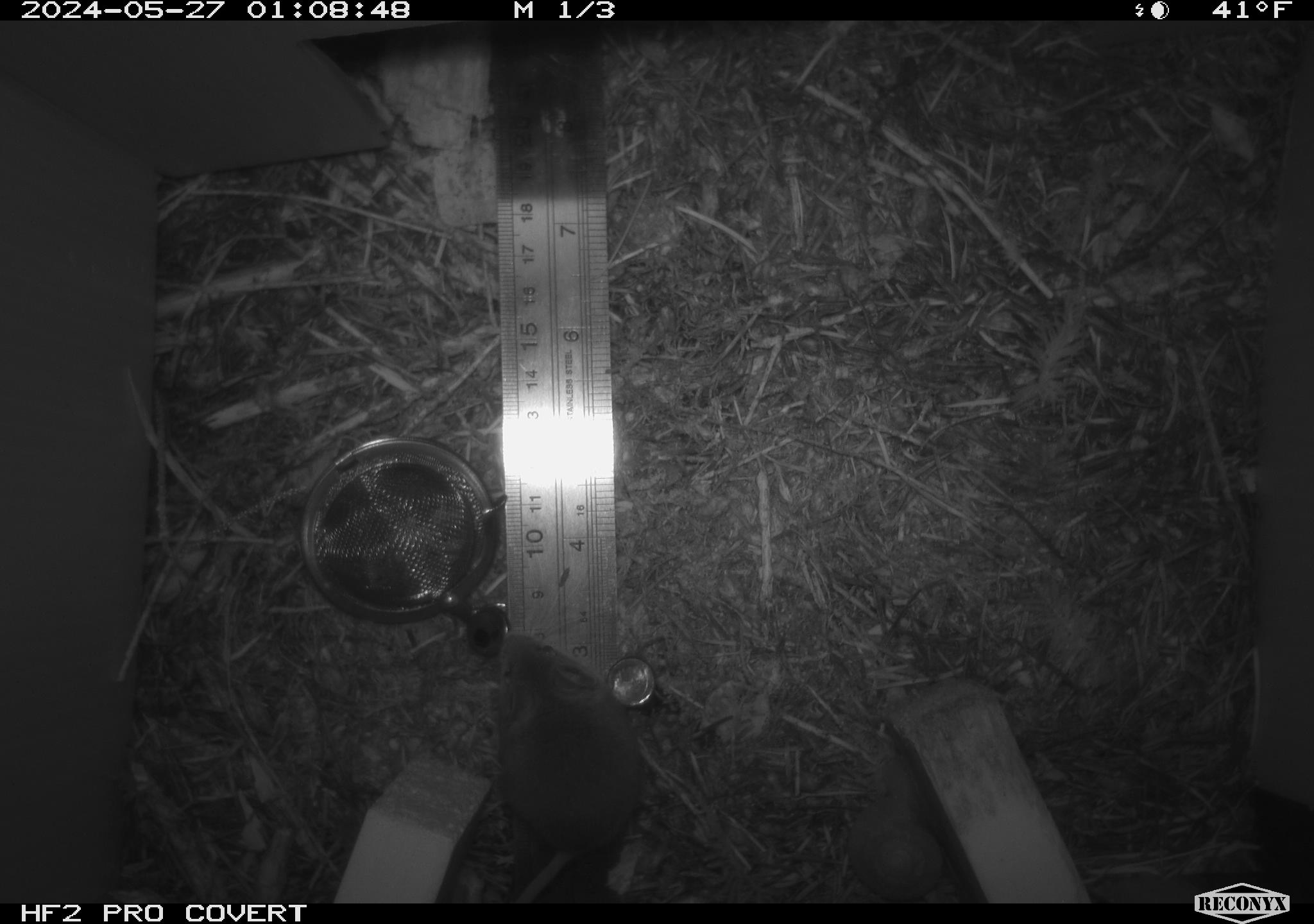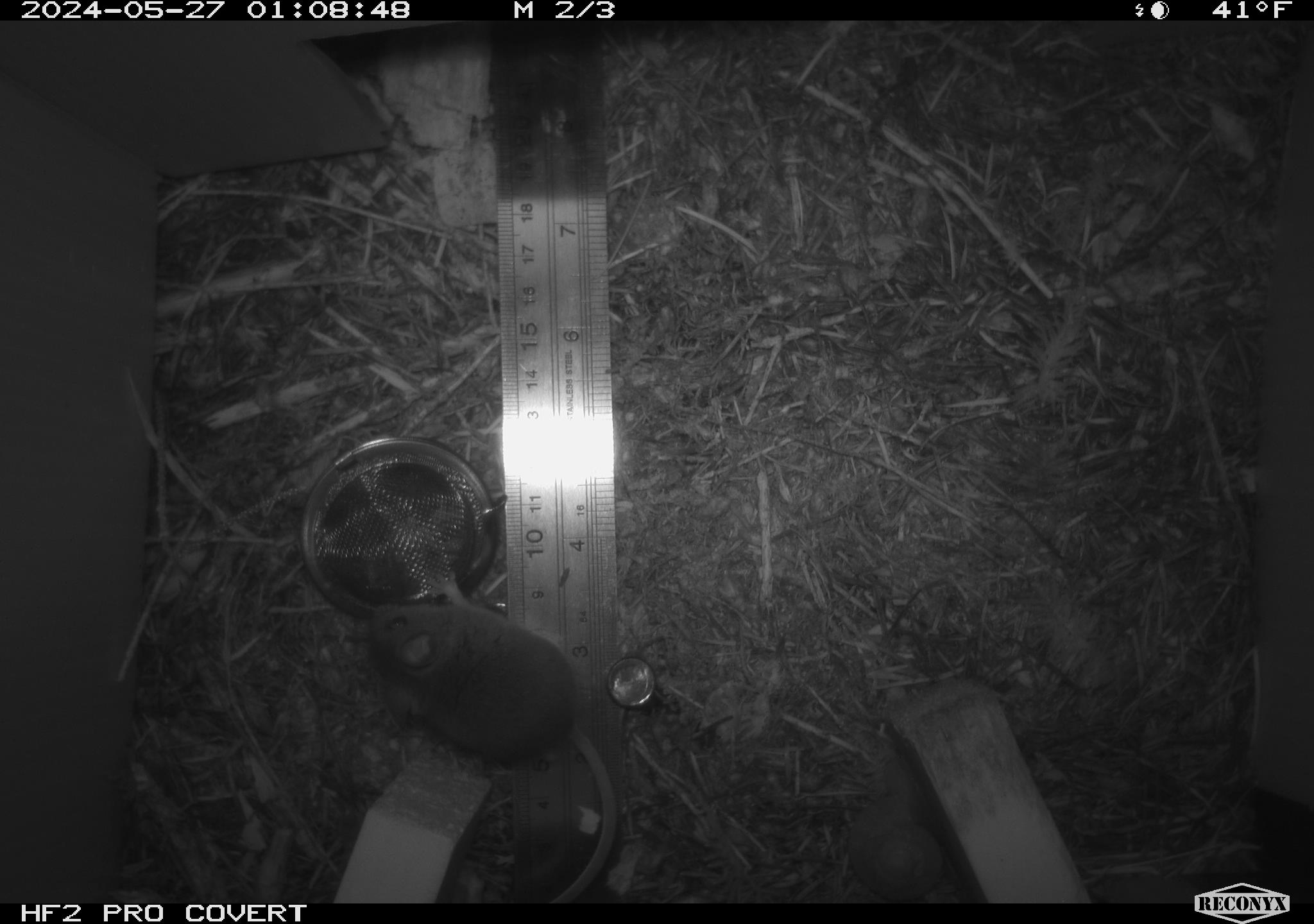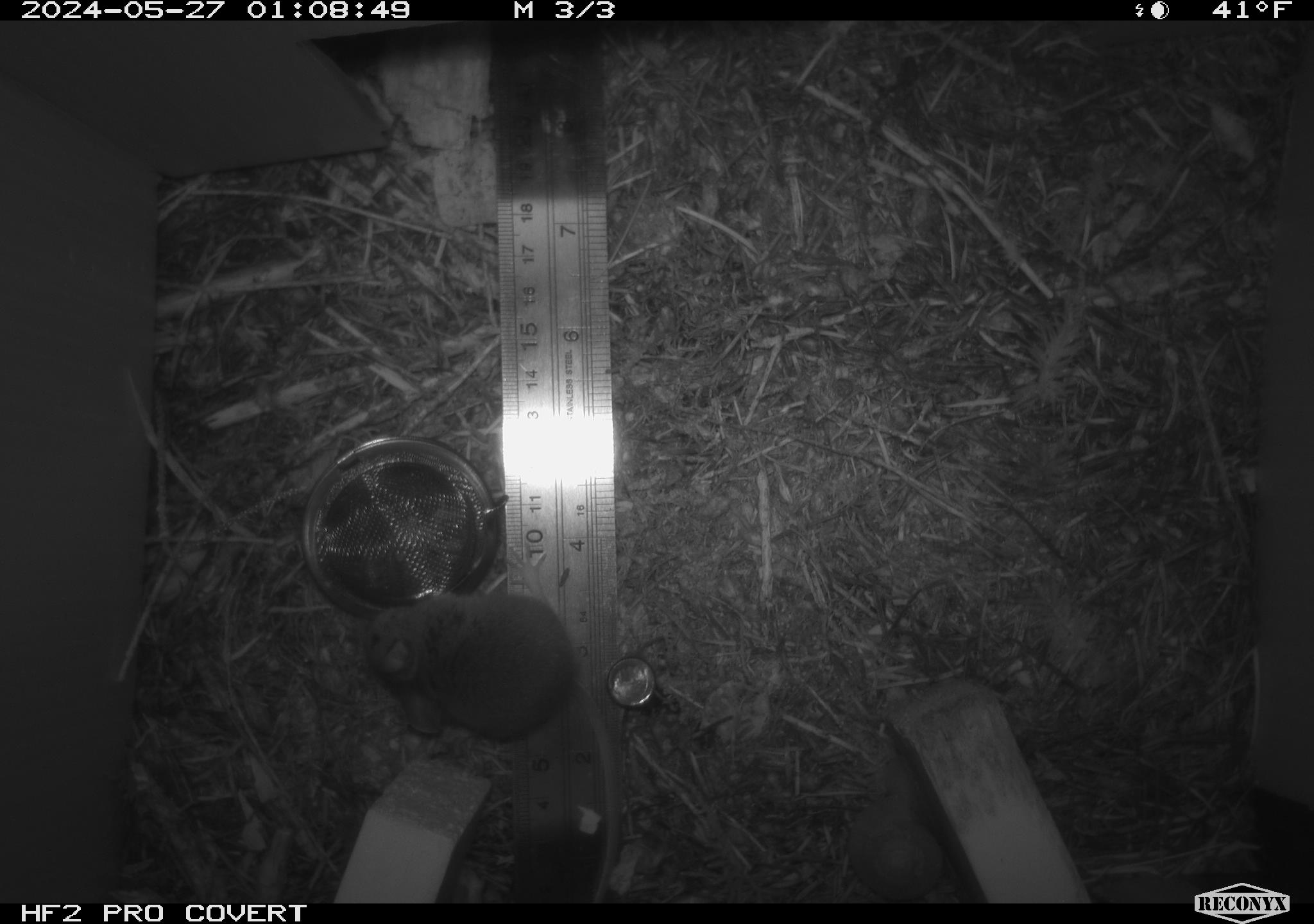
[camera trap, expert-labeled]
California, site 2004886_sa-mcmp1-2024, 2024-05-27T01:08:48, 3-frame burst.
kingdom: Animalia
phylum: Mollusca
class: Gastropoda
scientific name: Gastropoda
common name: snail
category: snail species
Snail species (snail) (Gastropoda).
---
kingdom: Animalia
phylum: Chordata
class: Mammalia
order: Rodentia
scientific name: Rodentia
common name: mouse species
Mouse species (Rodentia).